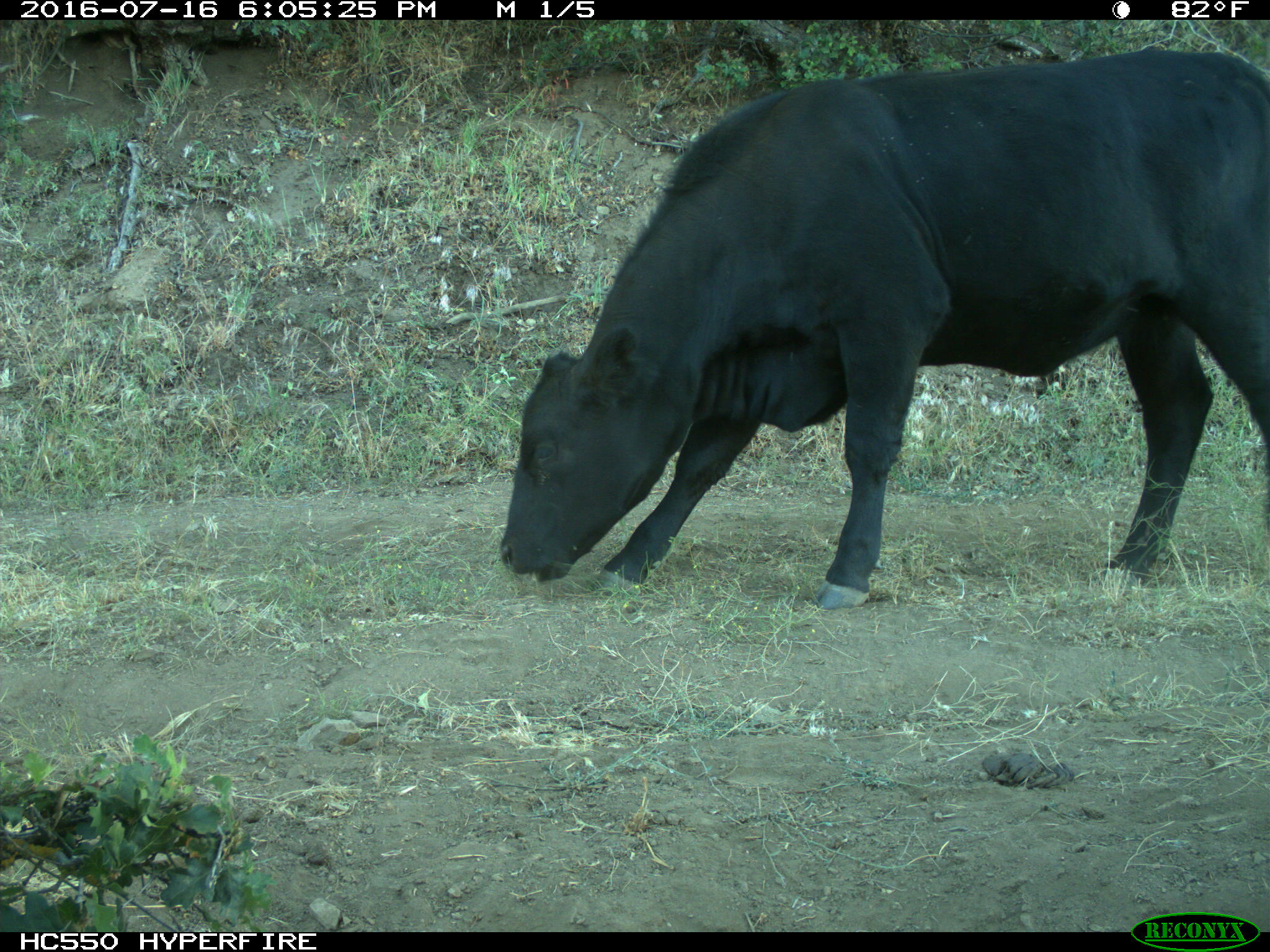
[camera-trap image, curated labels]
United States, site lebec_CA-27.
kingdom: Animalia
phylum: Chordata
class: Mammalia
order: Artiodactyla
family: Bovidae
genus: Bos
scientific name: Bos taurus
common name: domestic cow